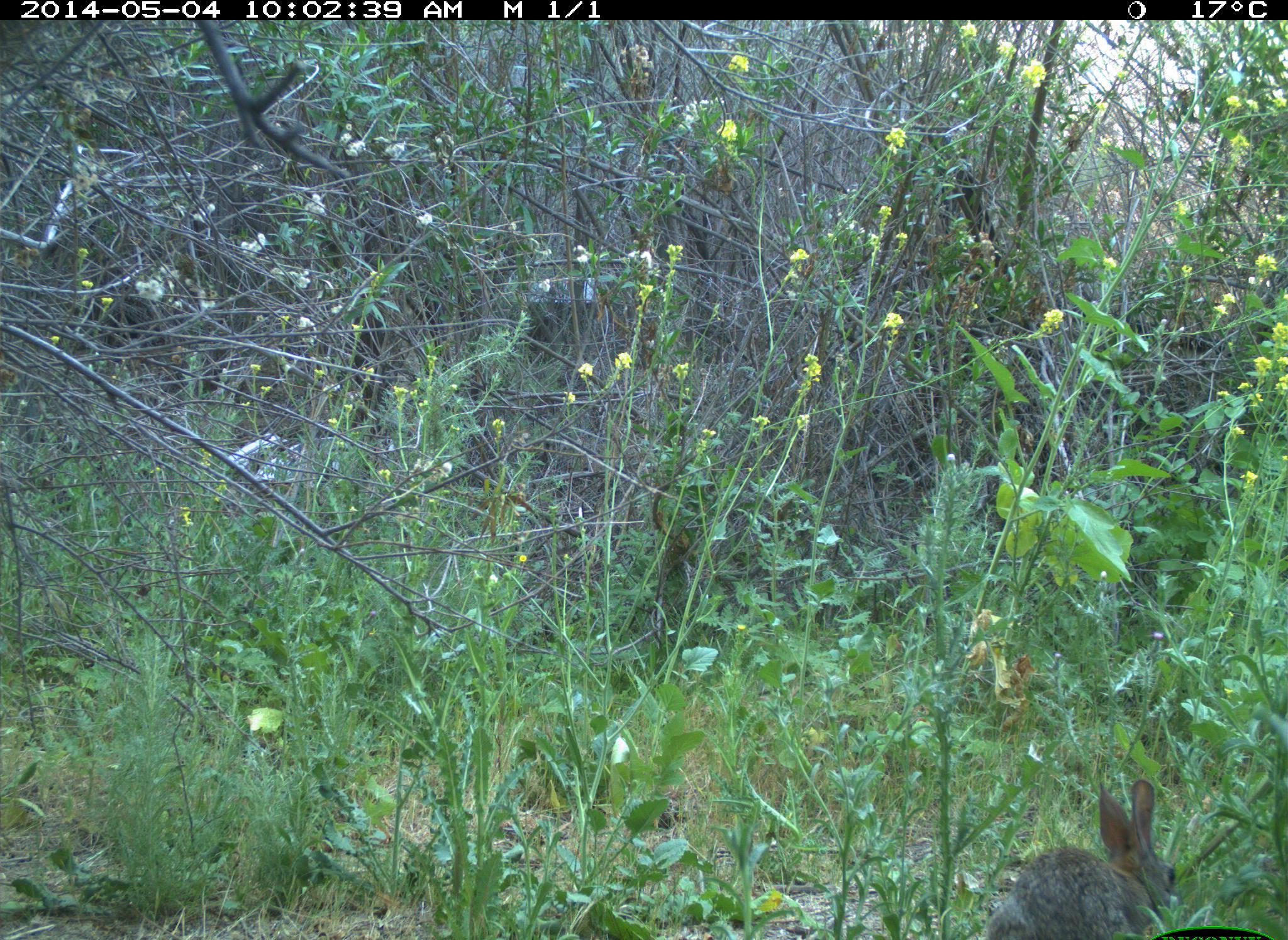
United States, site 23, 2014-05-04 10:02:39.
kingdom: Animalia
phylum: Chordata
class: Mammalia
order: Lagomorpha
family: Leporidae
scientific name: Leporidae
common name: rabbits and hares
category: rabbit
Rabbit (rabbits and hares) (Leporidae).